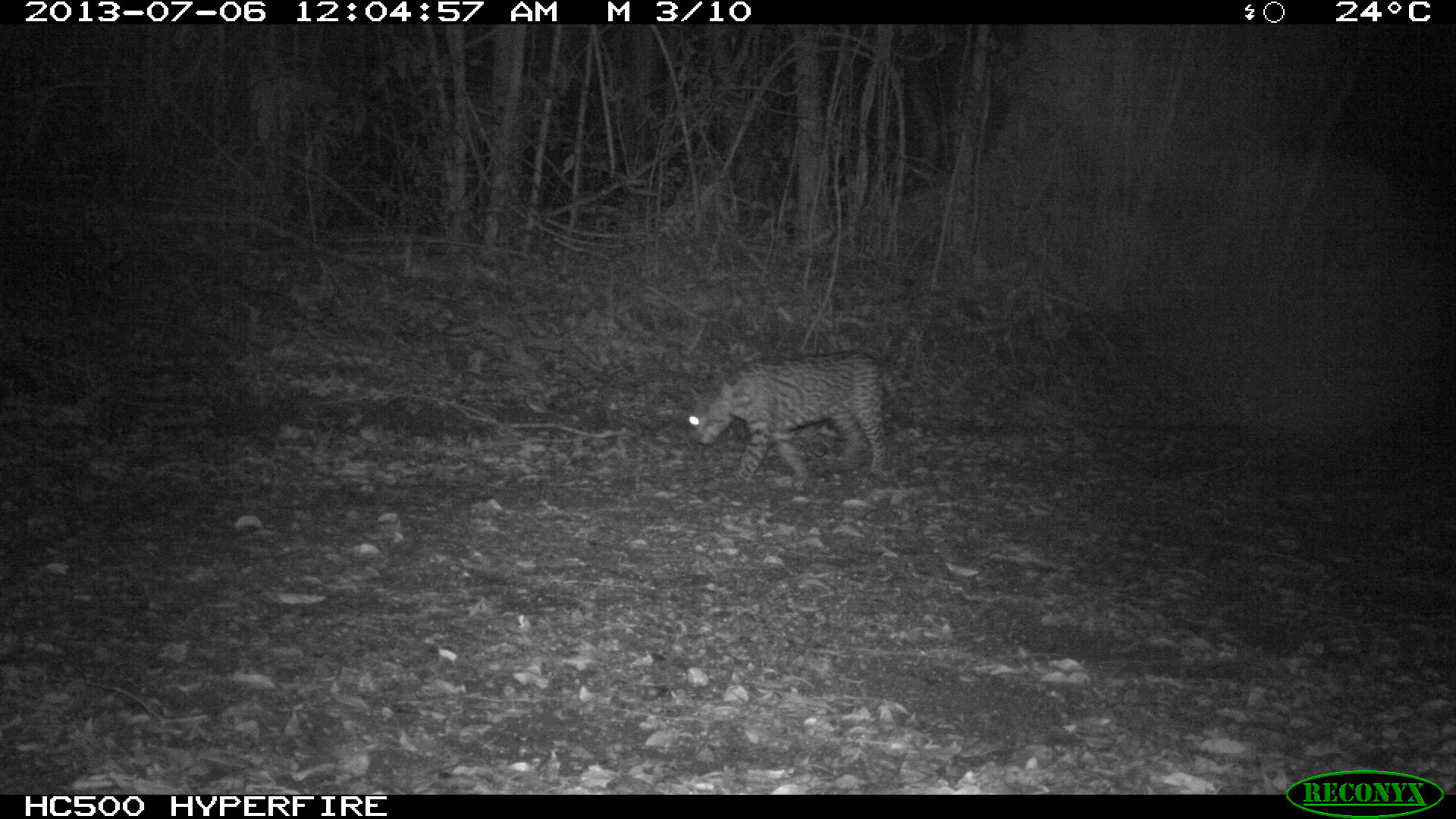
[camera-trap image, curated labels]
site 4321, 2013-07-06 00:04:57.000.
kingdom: Animalia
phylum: Chordata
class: Mammalia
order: Carnivora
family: Felidae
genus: Leopardus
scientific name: Leopardus pardalis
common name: ocelot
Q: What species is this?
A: Leopardus pardalis (ocelot).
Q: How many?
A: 1.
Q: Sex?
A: Male.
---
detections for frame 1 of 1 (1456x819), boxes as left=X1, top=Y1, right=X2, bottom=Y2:
leopardus pardalis: left=686, top=350, right=899, bottom=488